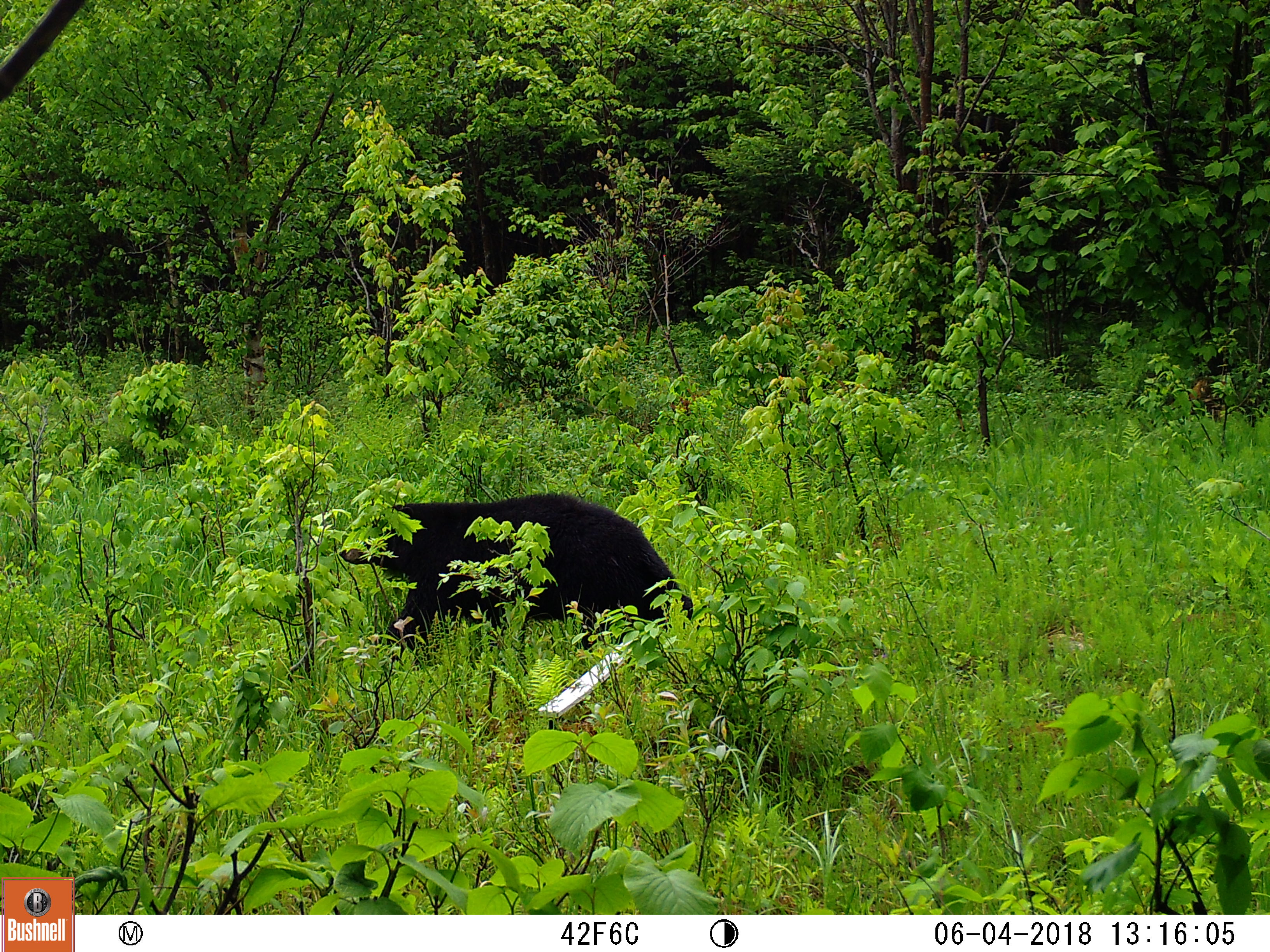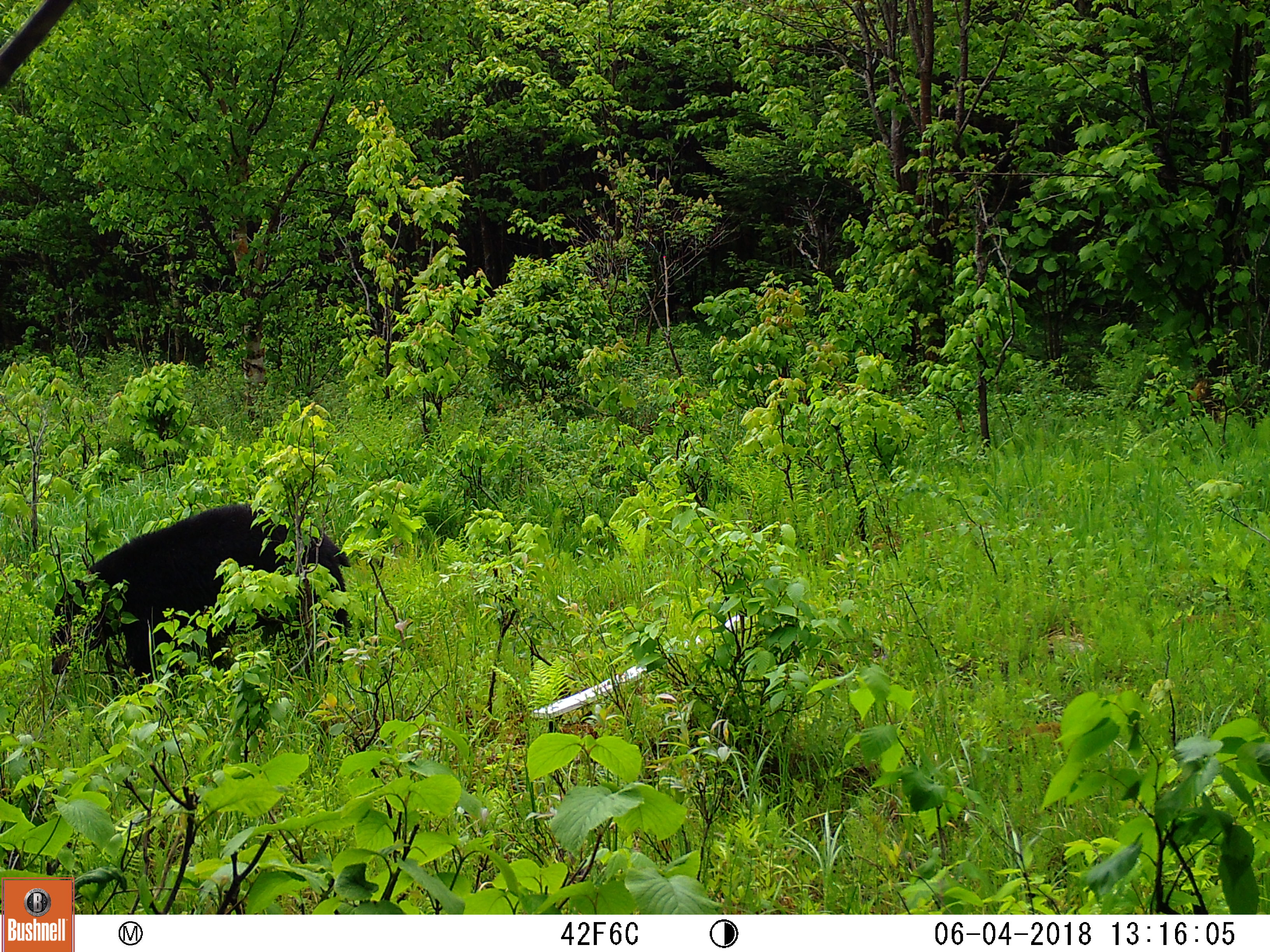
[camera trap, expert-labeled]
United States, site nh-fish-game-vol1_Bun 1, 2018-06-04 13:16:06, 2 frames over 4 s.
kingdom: Animalia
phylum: Chordata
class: Mammalia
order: Carnivora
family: Ursidae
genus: Ursus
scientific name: Ursus americanus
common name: black bear